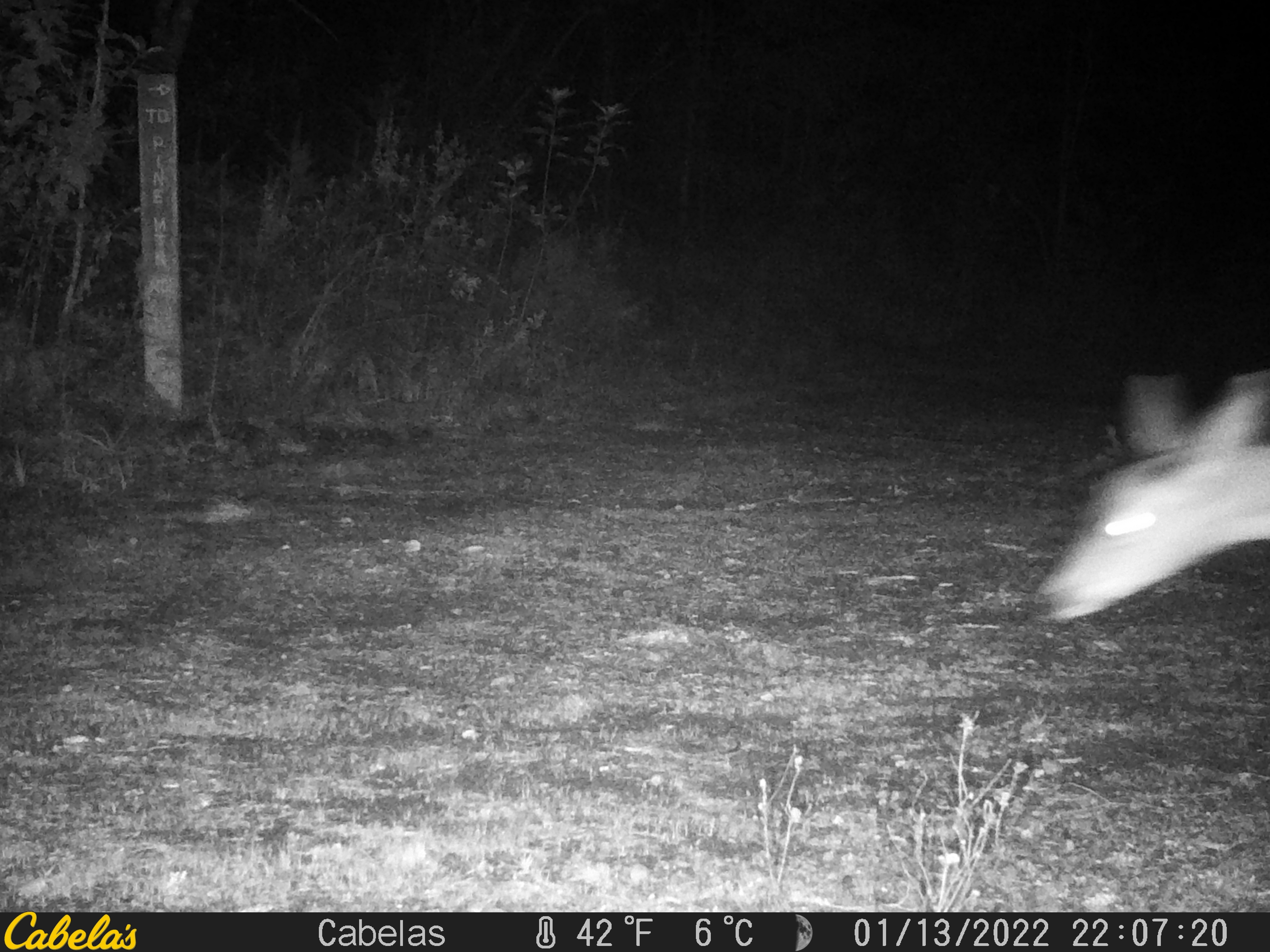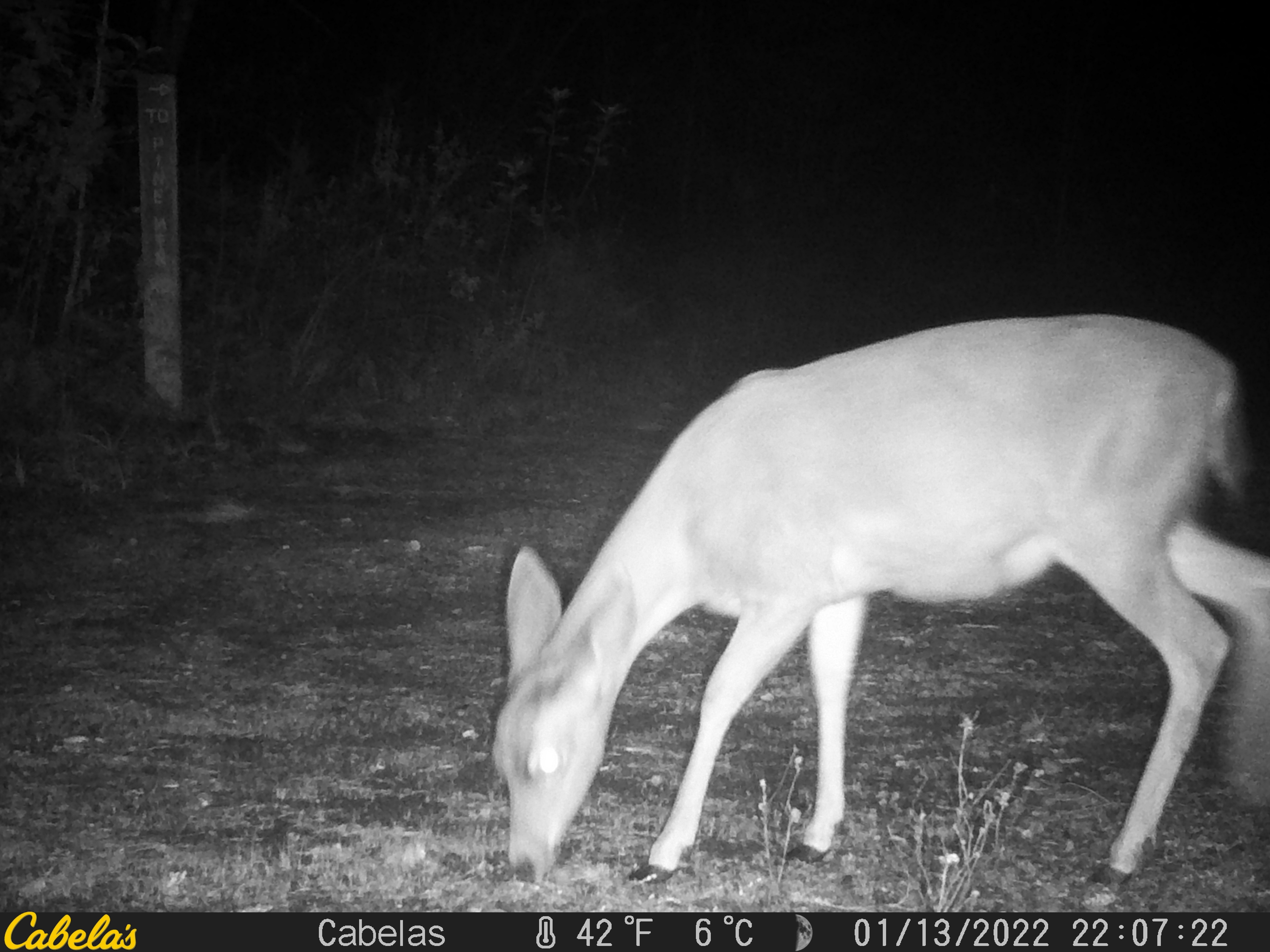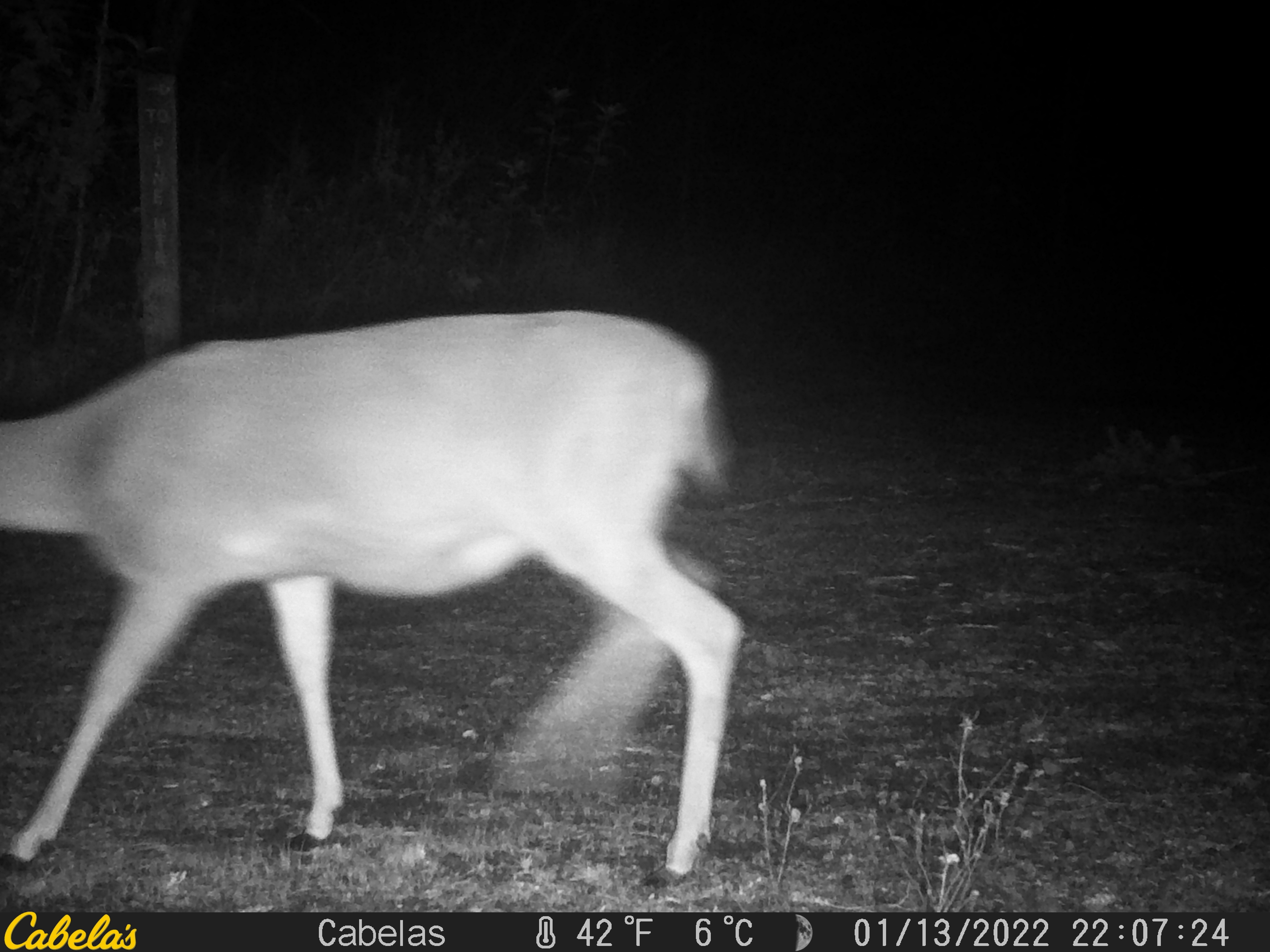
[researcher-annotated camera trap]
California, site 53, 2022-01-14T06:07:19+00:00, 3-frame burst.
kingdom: Animalia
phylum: Chordata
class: Mammalia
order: Artiodactyla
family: Cervidae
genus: Odocoileus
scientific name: Odocoileus hemionus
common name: mule deer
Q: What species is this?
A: Mule deer (Odocoileus hemionus).